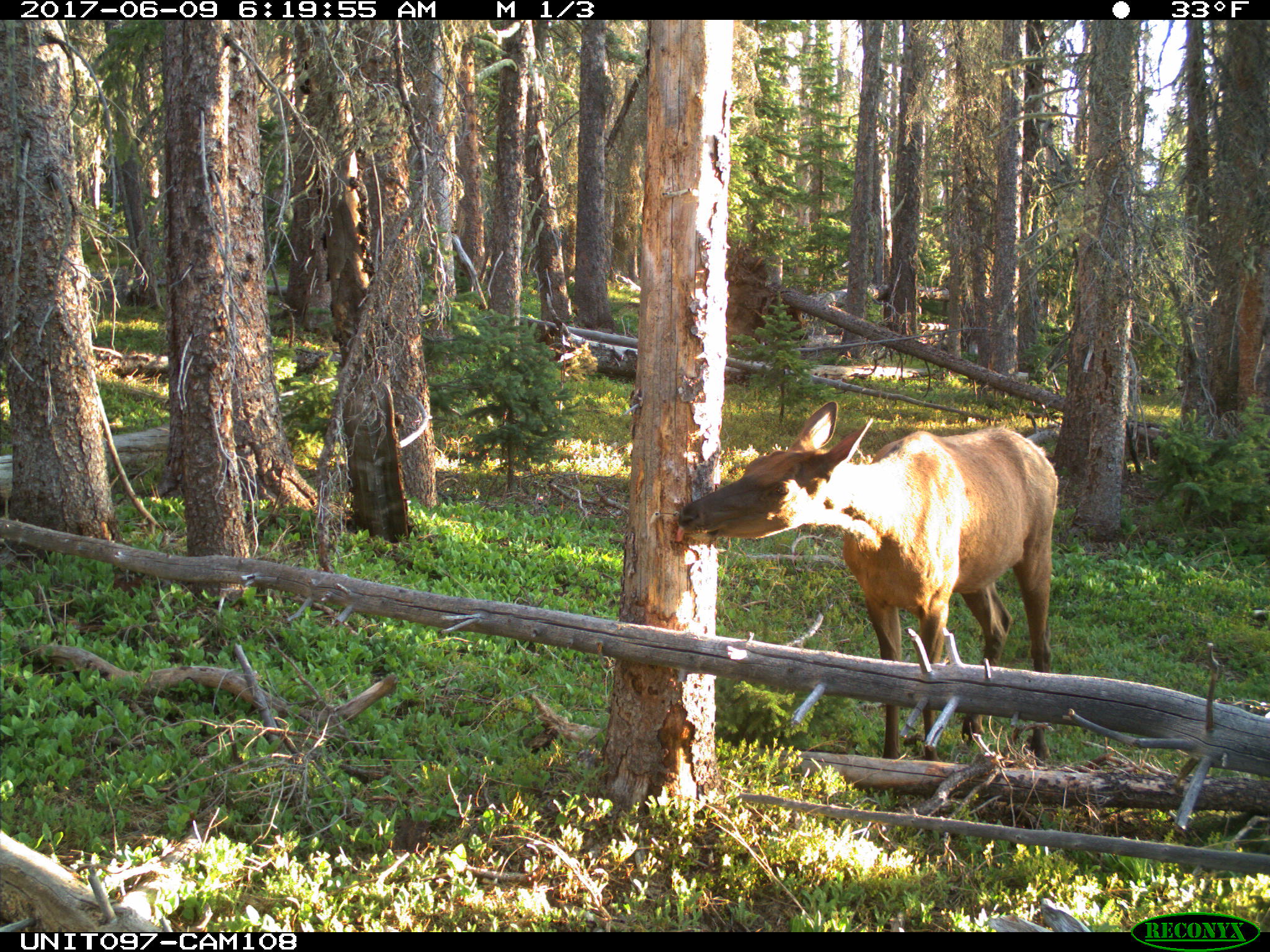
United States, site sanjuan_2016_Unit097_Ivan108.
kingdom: Animalia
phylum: Chordata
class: Mammalia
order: Artiodactyla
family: Cervidae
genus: Cervus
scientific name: Cervus elaphus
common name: red deer